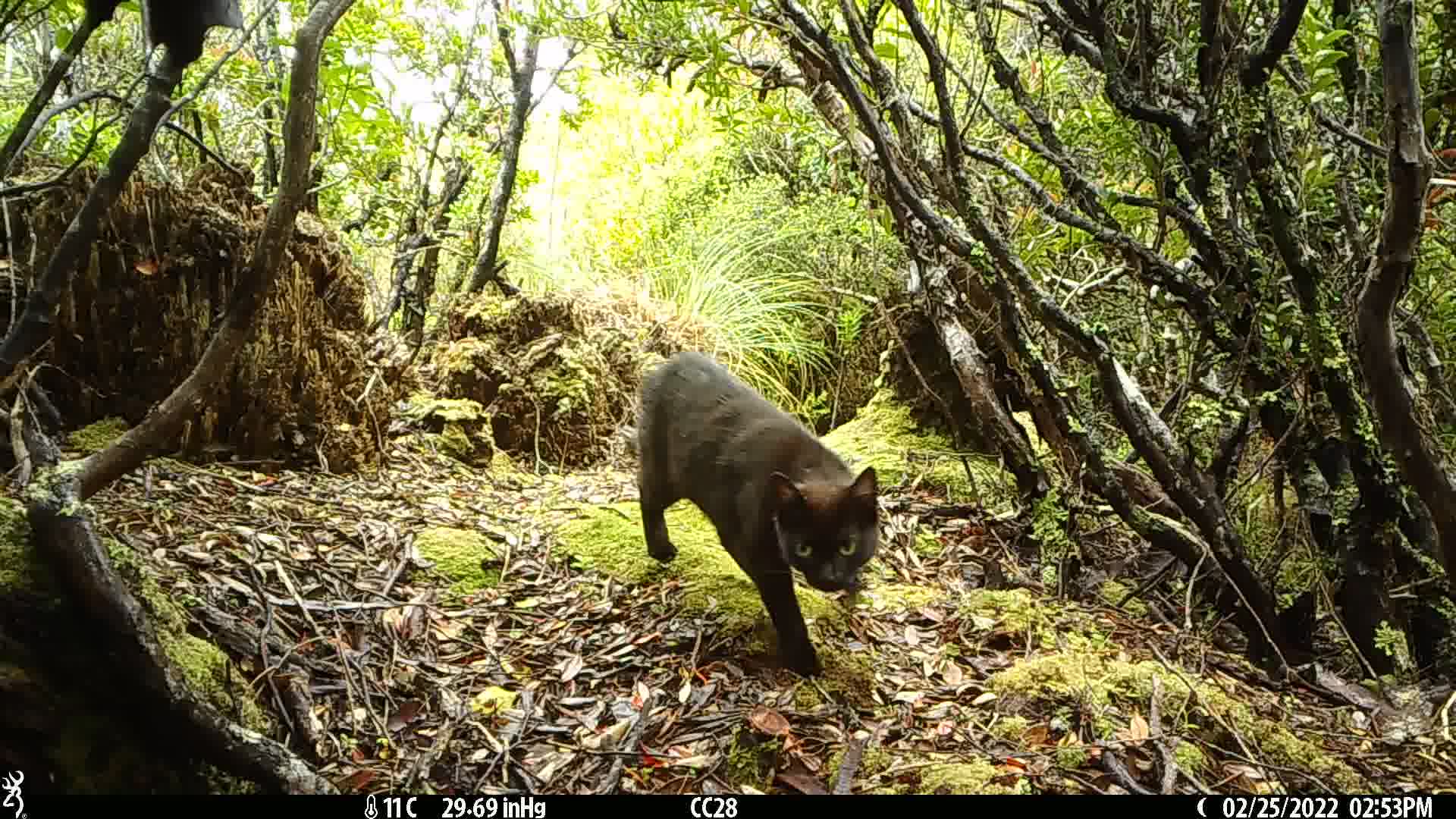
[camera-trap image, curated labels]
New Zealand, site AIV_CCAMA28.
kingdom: Animalia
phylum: Chordata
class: Mammalia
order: Carnivora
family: Felidae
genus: Felis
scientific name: Felis catus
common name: domestic cat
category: cat